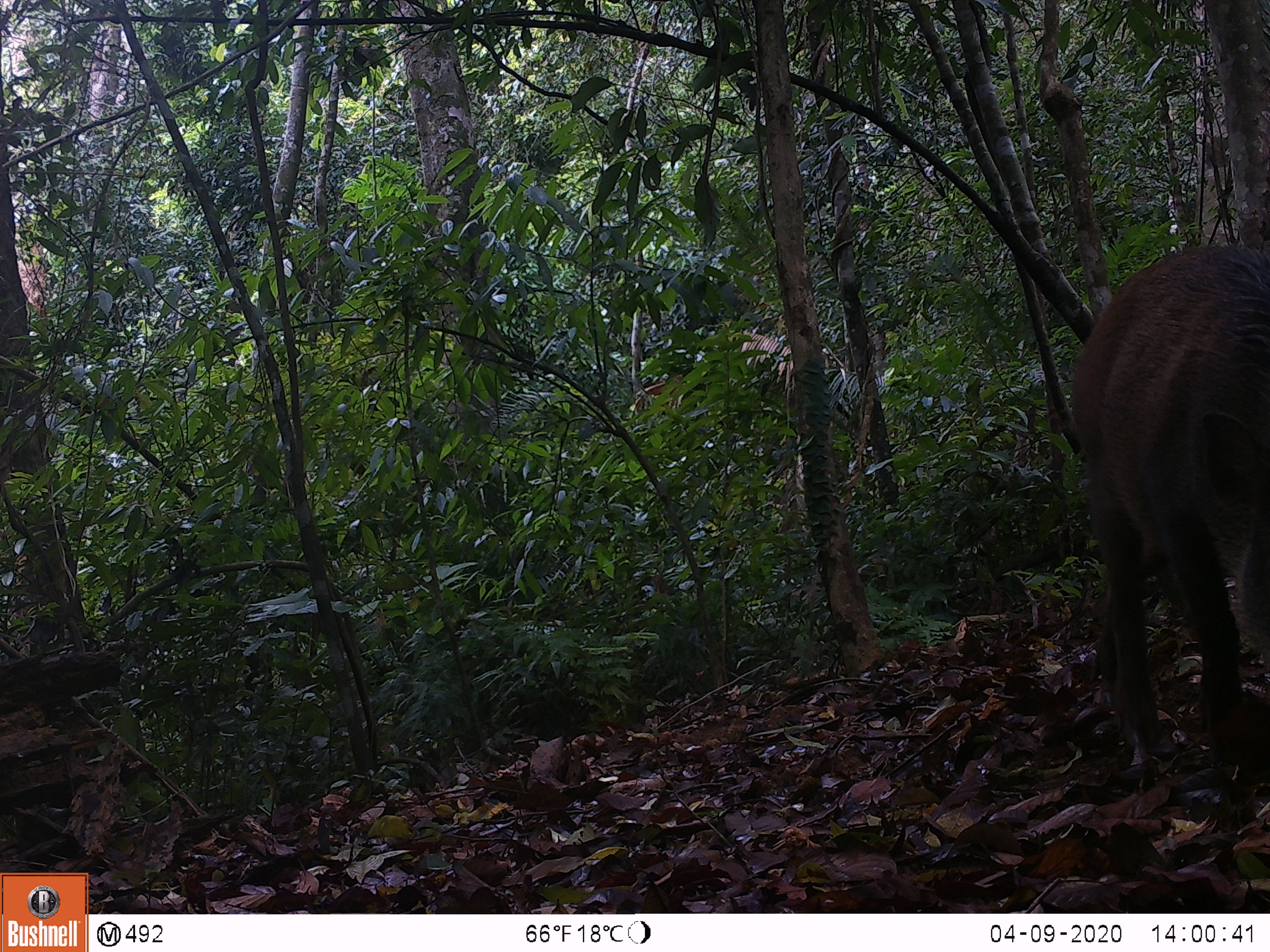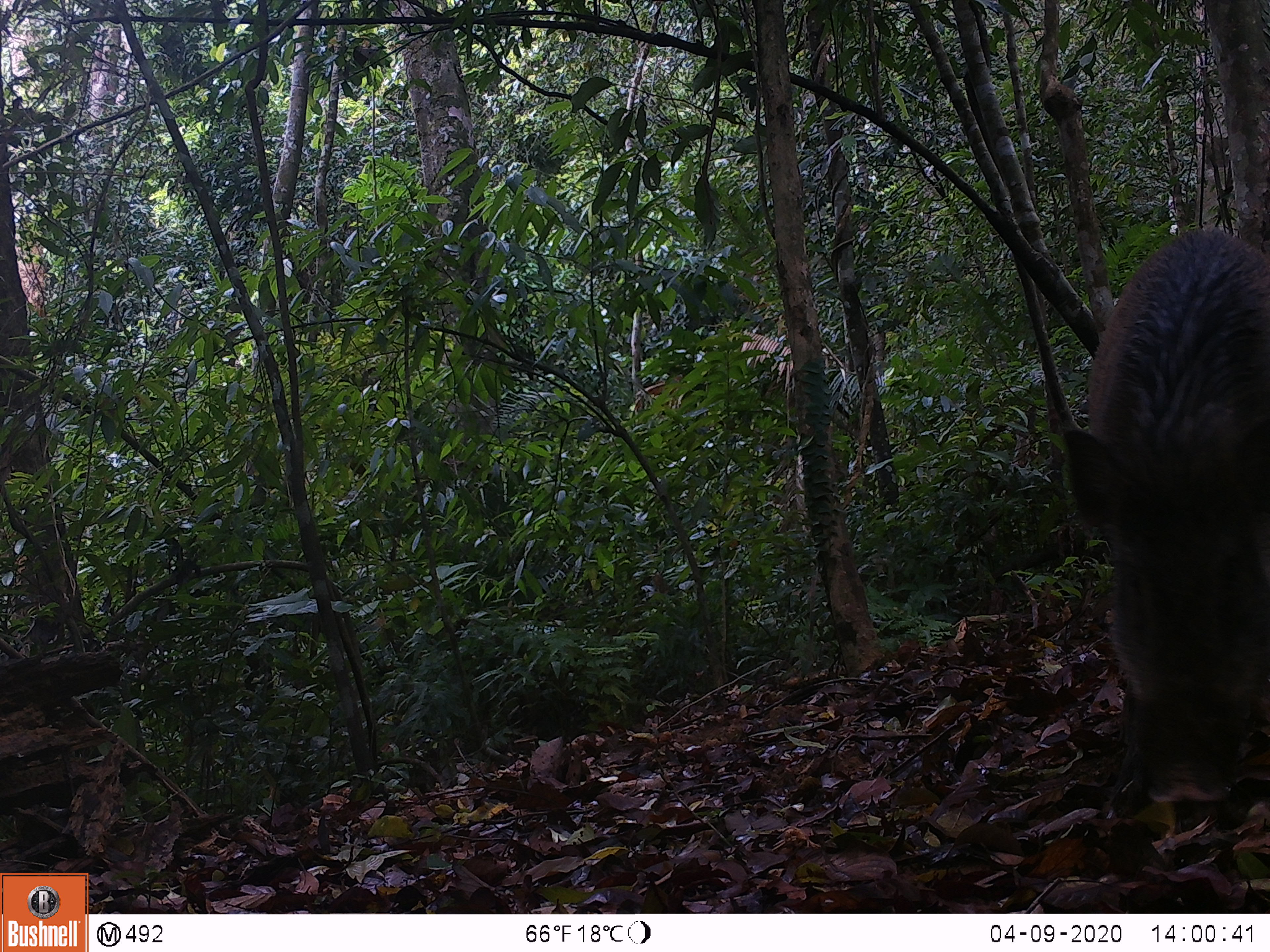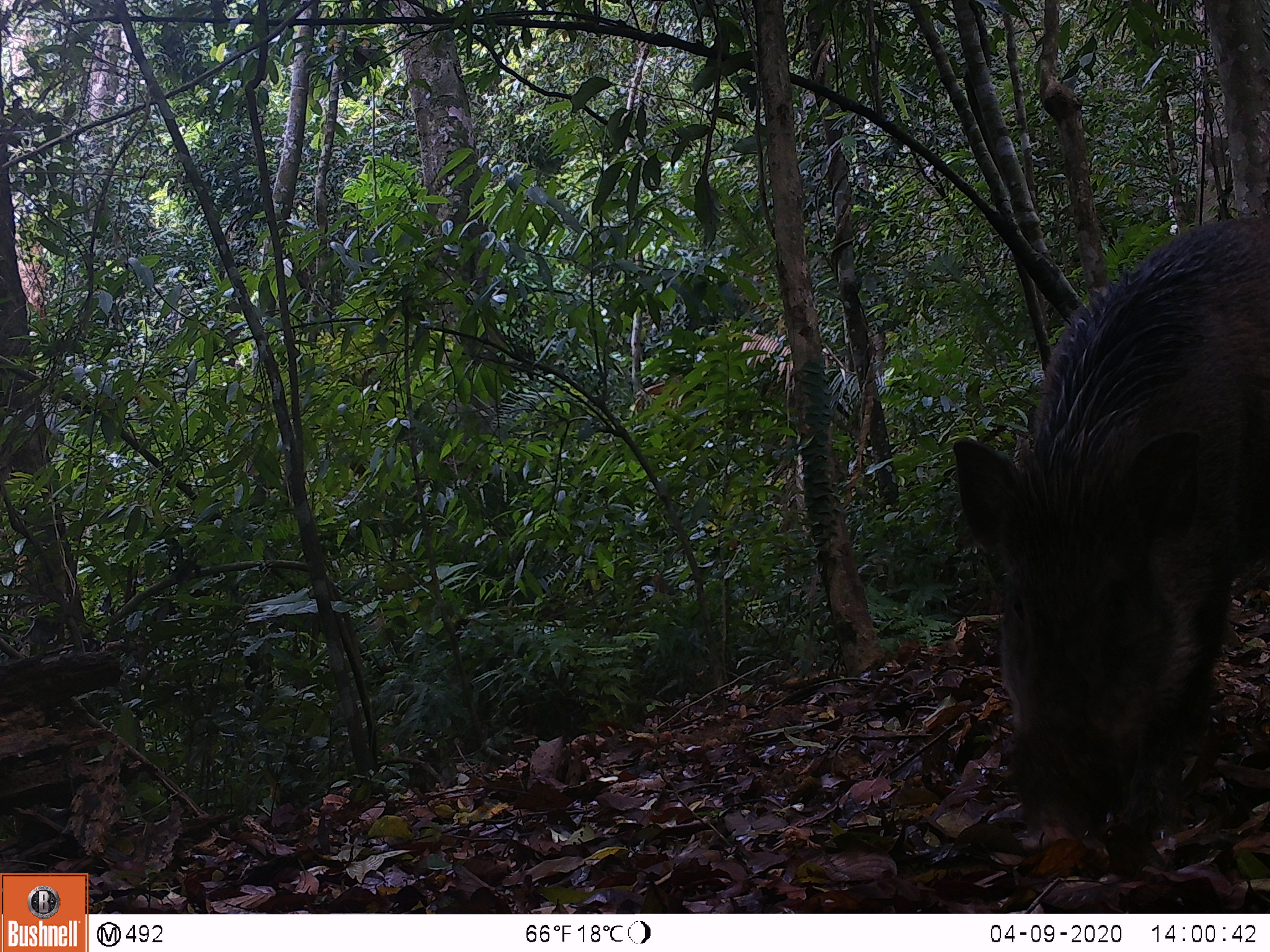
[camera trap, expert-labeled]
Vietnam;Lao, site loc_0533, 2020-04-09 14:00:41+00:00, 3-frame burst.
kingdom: Animalia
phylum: Chordata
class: Mammalia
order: Artiodactyla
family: Suidae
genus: Sus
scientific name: Sus scrofa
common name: eurasian wild pig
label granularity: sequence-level